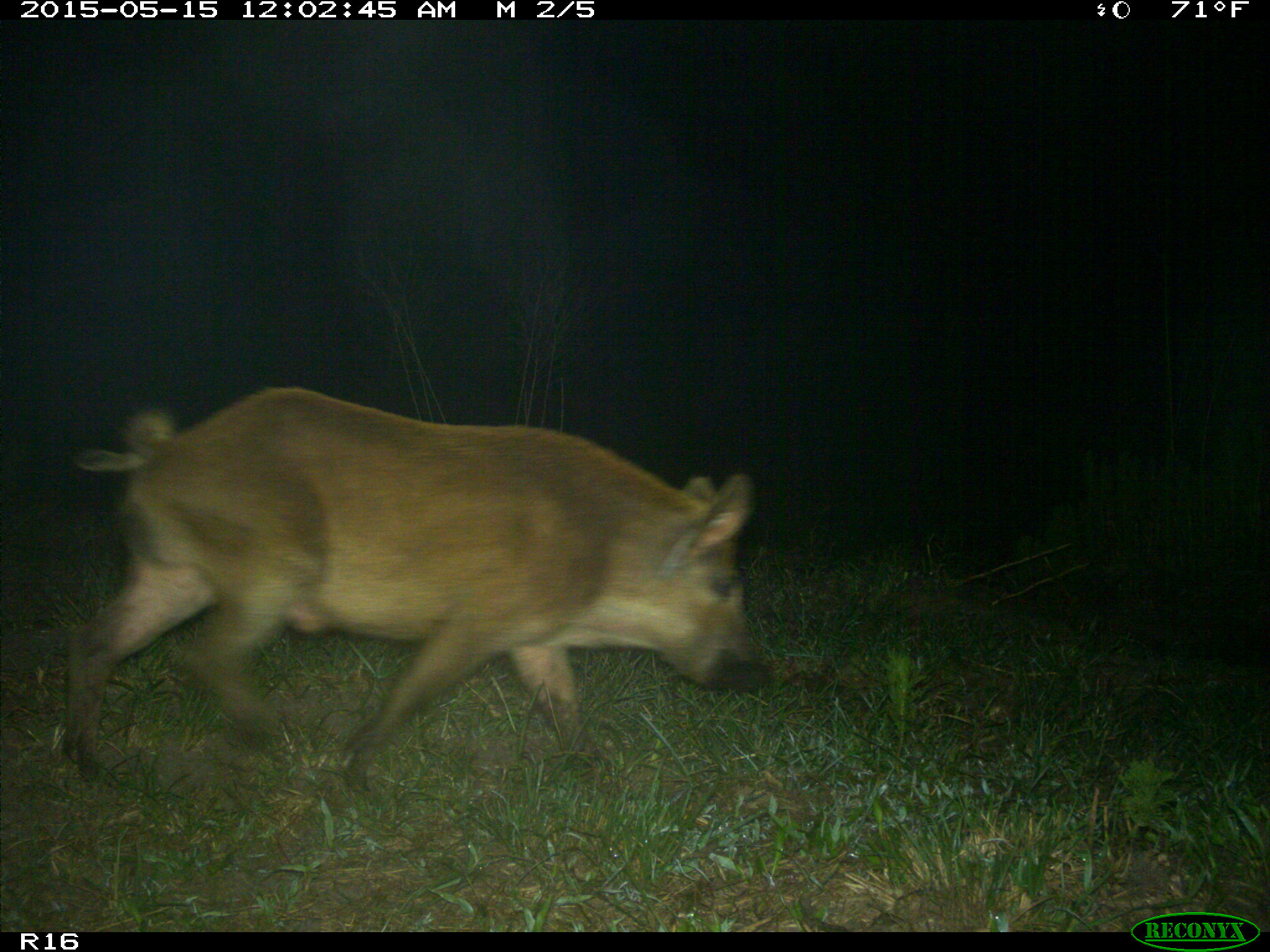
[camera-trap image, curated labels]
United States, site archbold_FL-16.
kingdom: Animalia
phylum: Chordata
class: Mammalia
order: Artiodactyla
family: Suidae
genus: Sus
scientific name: Sus scrofa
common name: wild boar